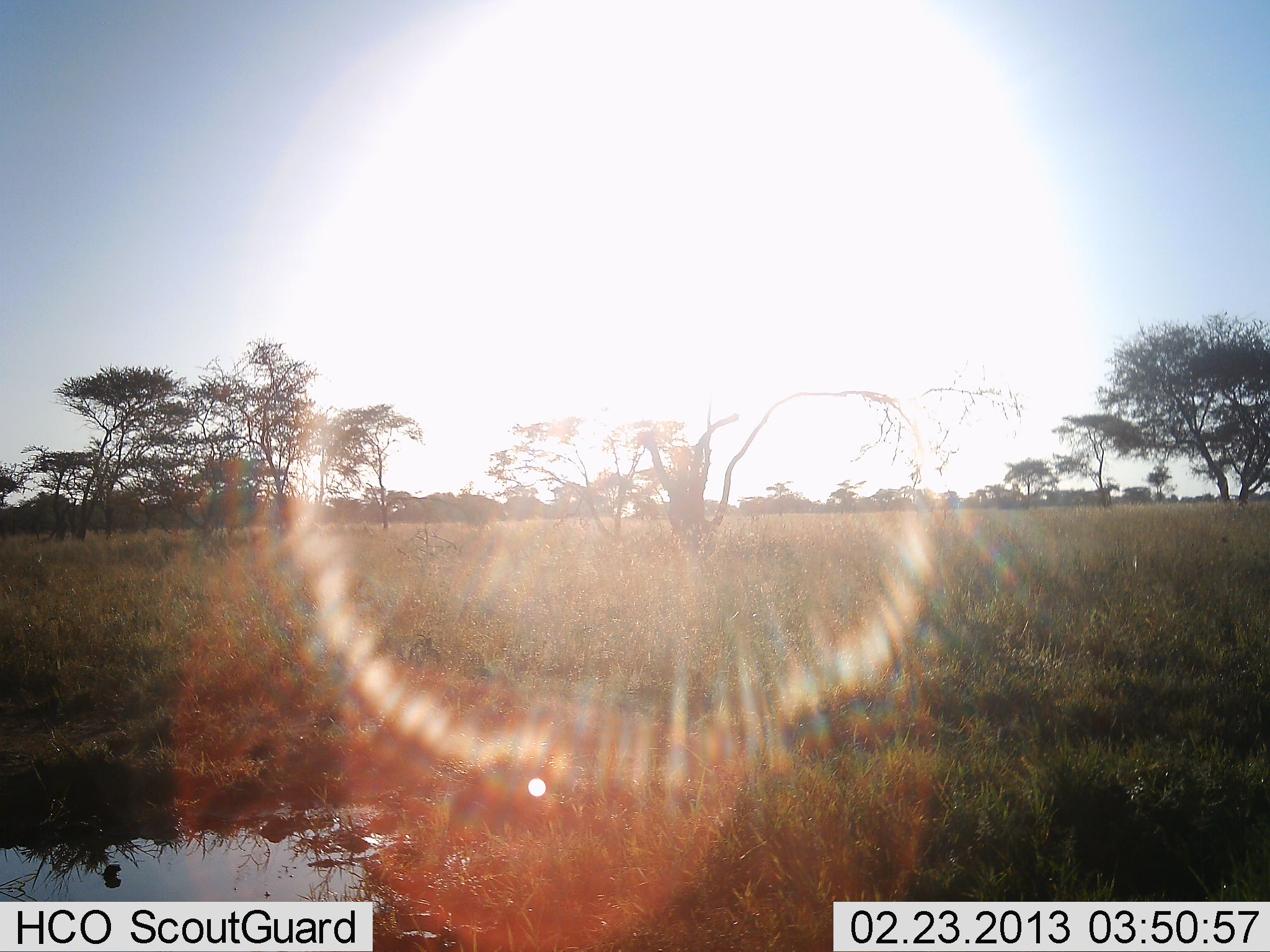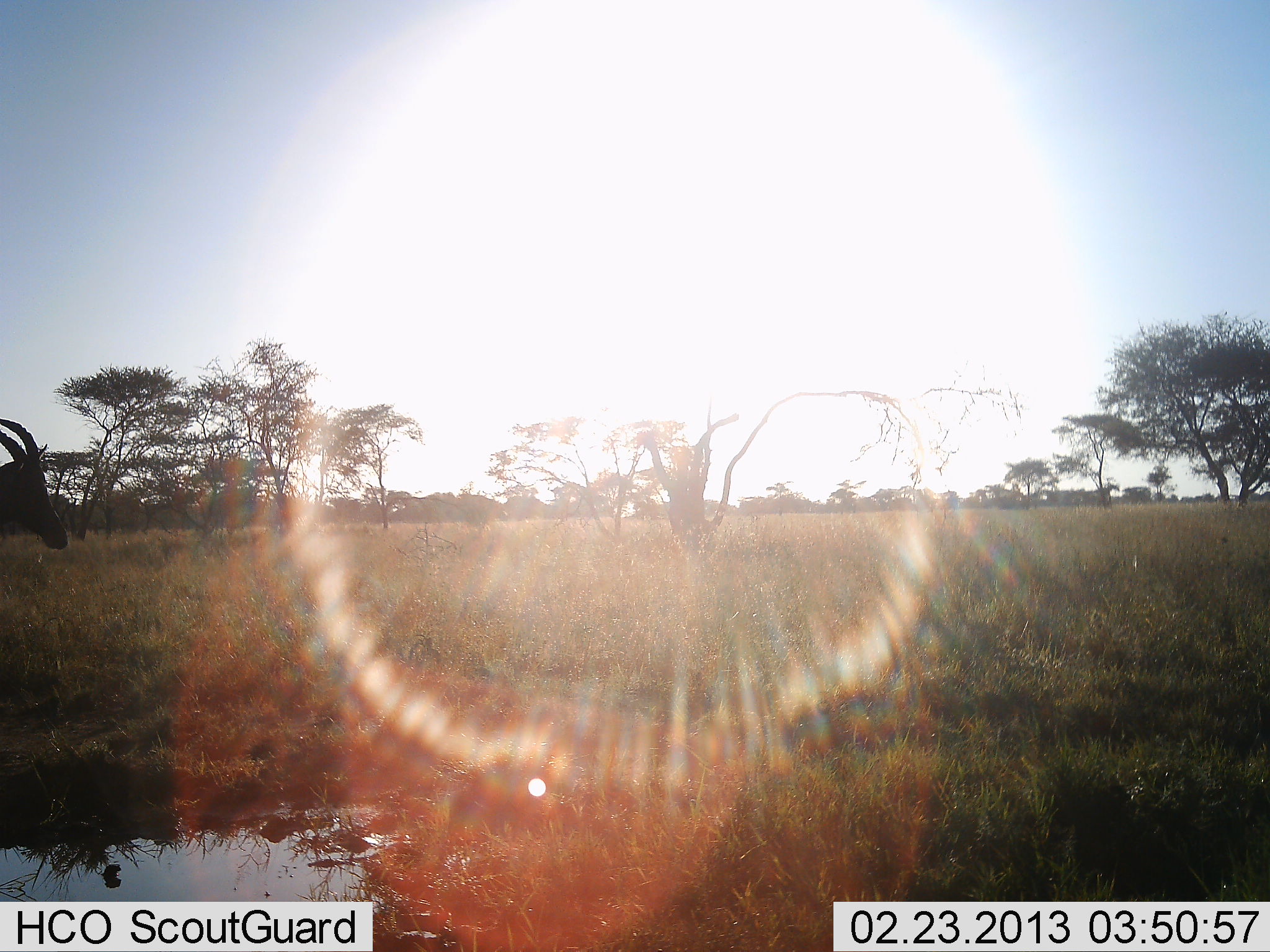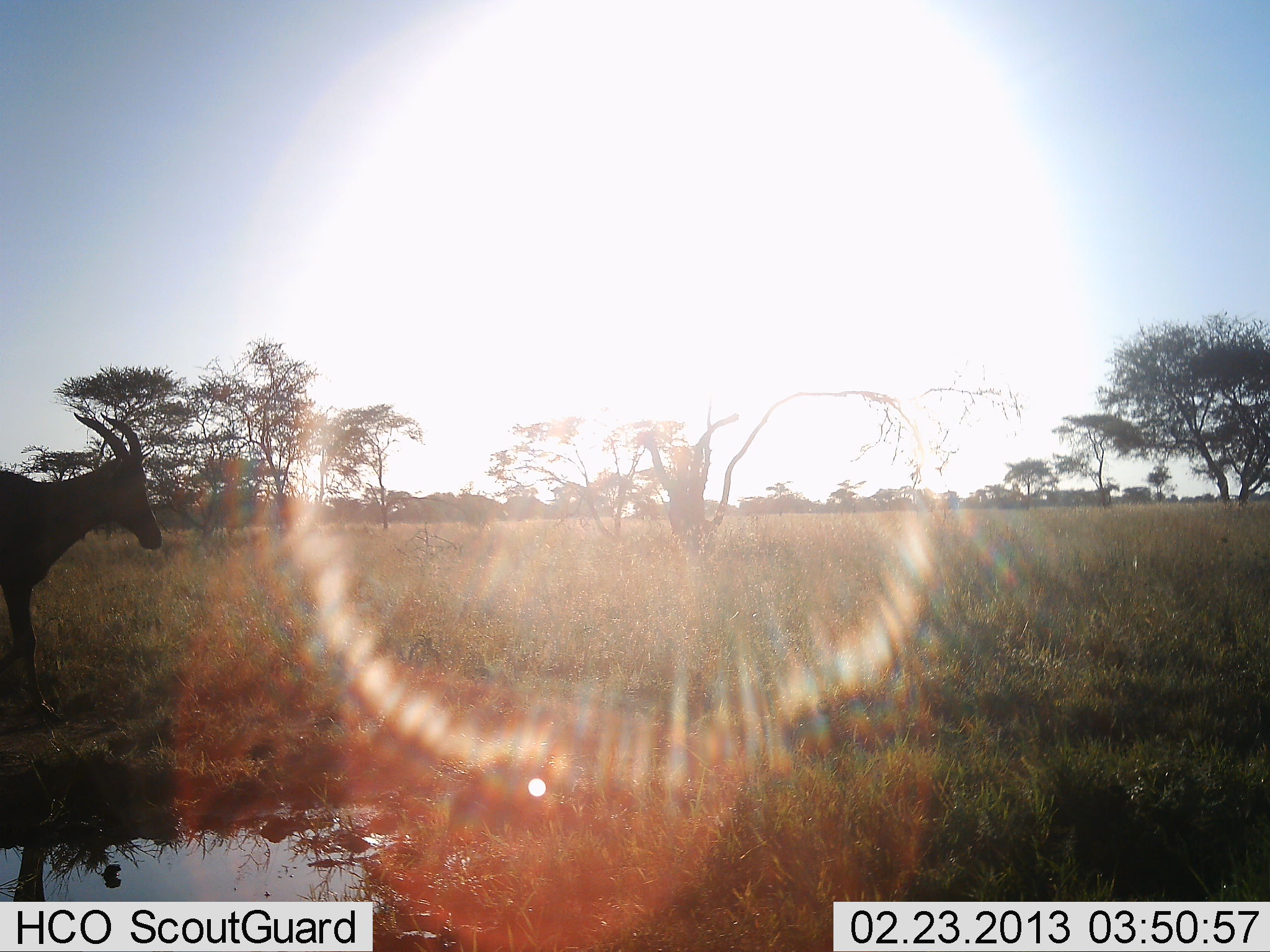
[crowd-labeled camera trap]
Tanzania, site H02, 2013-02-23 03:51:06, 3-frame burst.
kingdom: Animalia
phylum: Chordata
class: Mammalia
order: Artiodactyla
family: Bovidae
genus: Damaliscus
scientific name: Damaliscus lunatus jimela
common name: topi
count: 1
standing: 14%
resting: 0%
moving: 90%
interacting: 0%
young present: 0%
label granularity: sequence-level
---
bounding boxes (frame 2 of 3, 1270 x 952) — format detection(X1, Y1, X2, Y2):
animal: detection(2, 409, 70, 550)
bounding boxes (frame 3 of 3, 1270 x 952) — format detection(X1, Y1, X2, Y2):
animal: detection(0, 414, 162, 713)